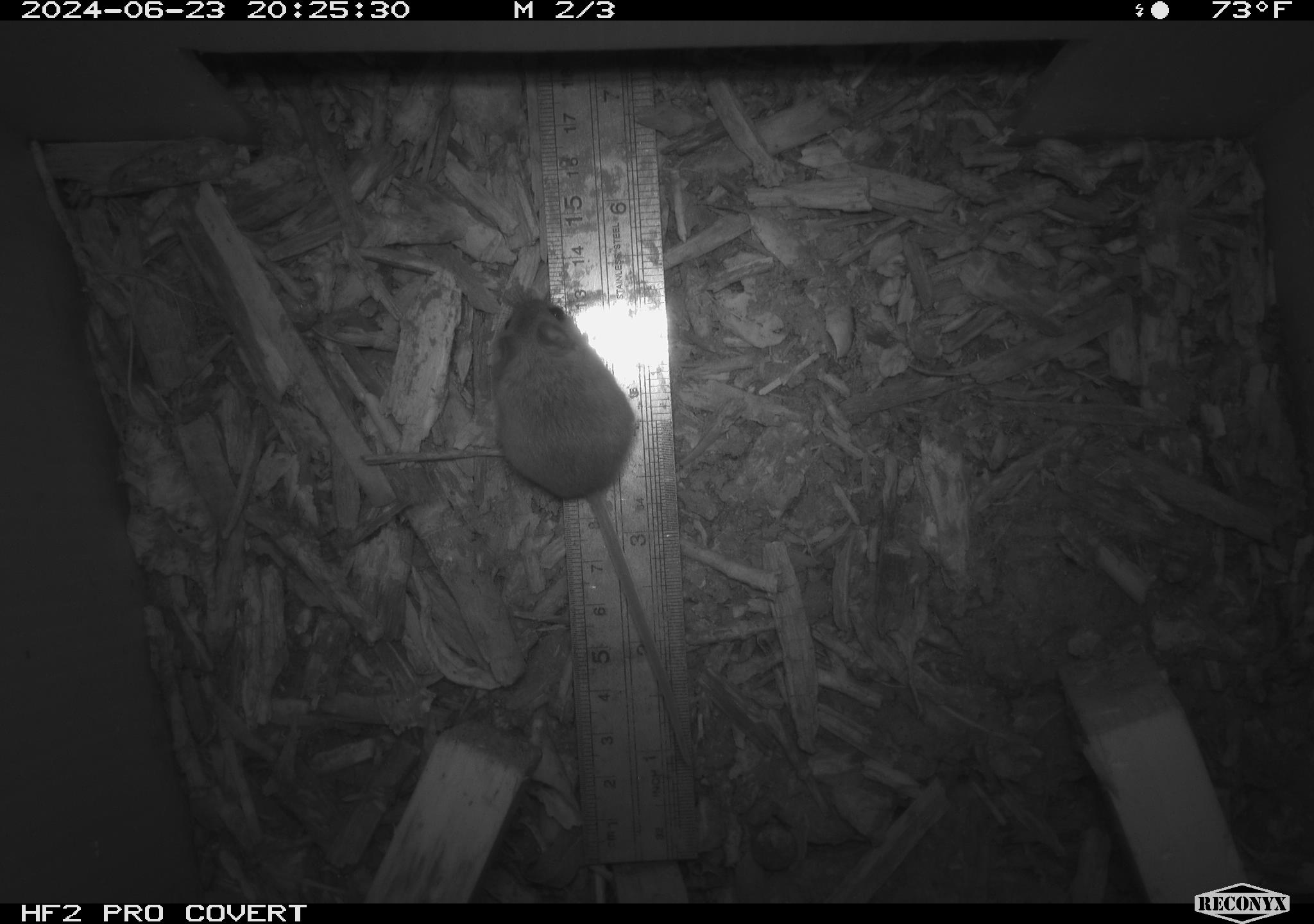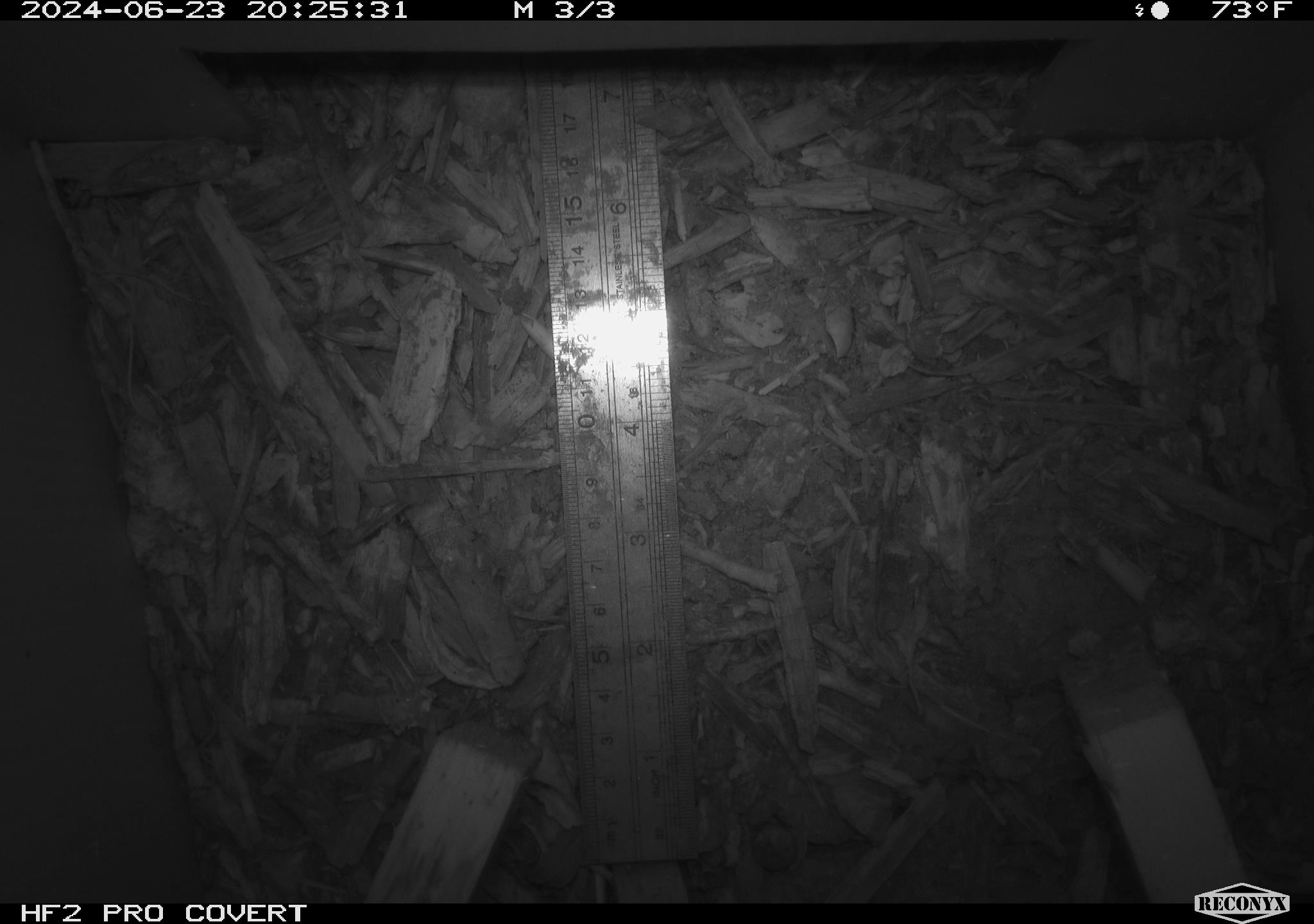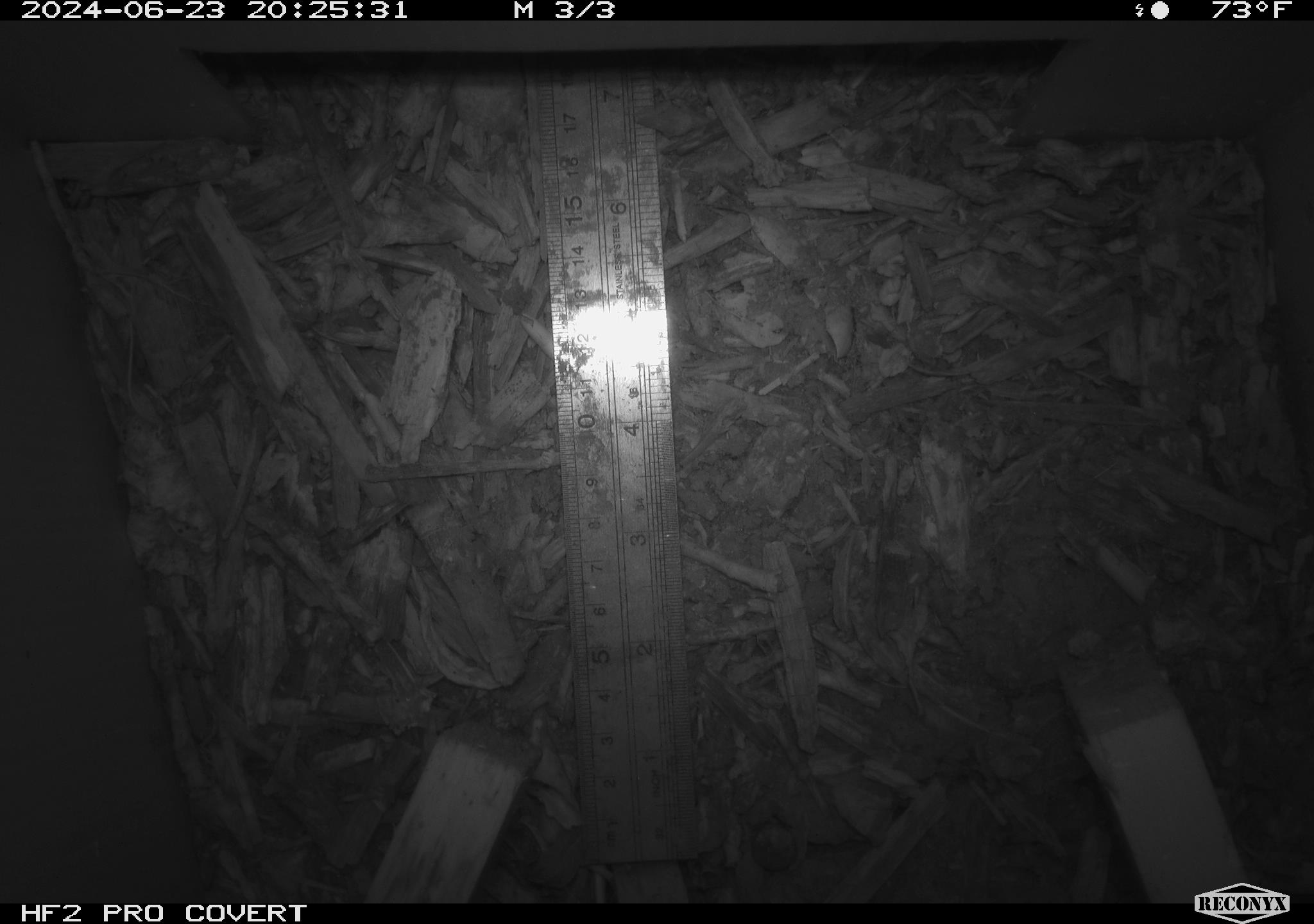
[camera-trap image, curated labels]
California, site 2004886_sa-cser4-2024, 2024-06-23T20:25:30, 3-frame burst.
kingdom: Animalia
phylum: Chordata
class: Mammalia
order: Rodentia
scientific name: Rodentia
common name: rodent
Rodent (Rodentia).